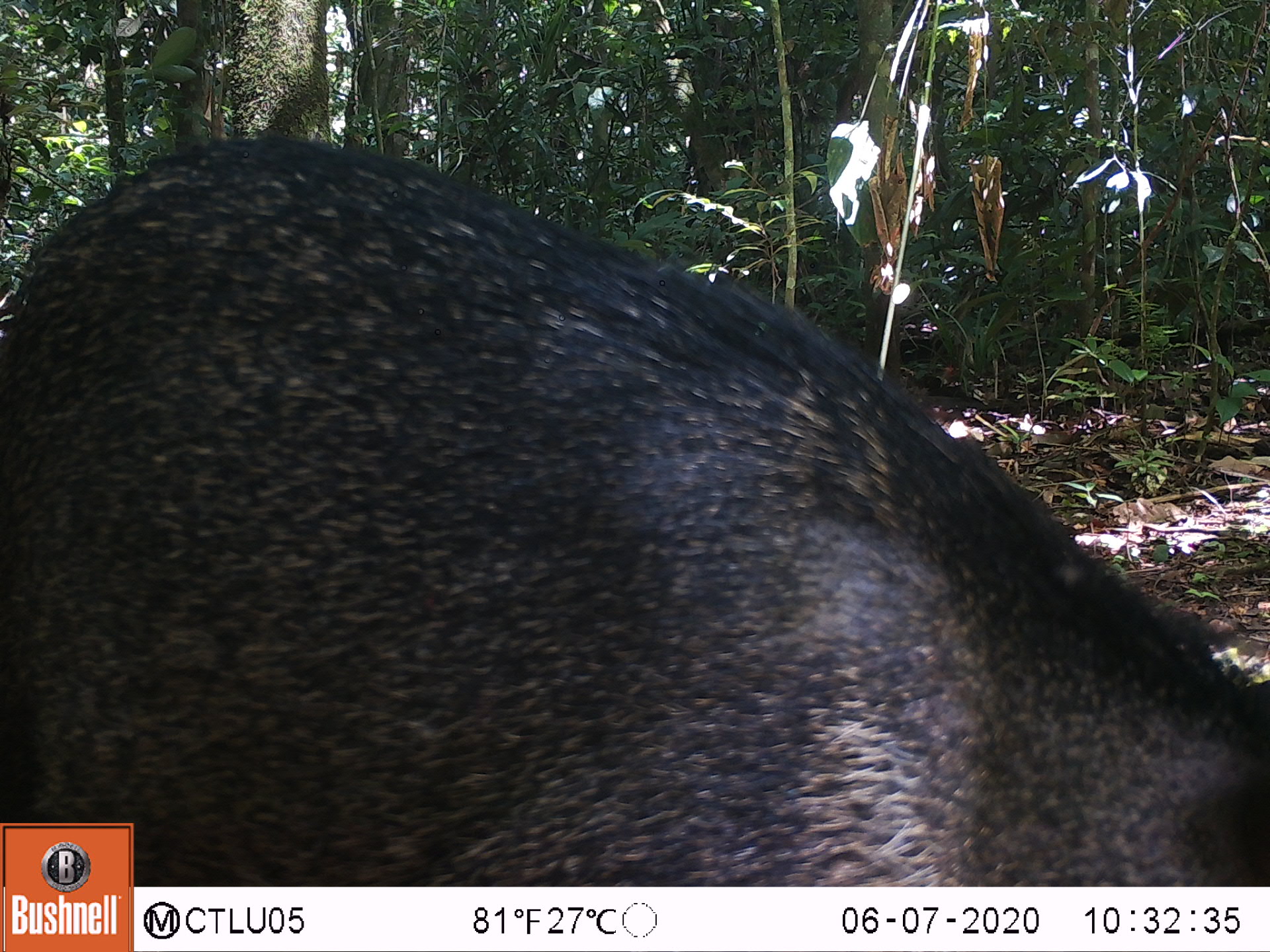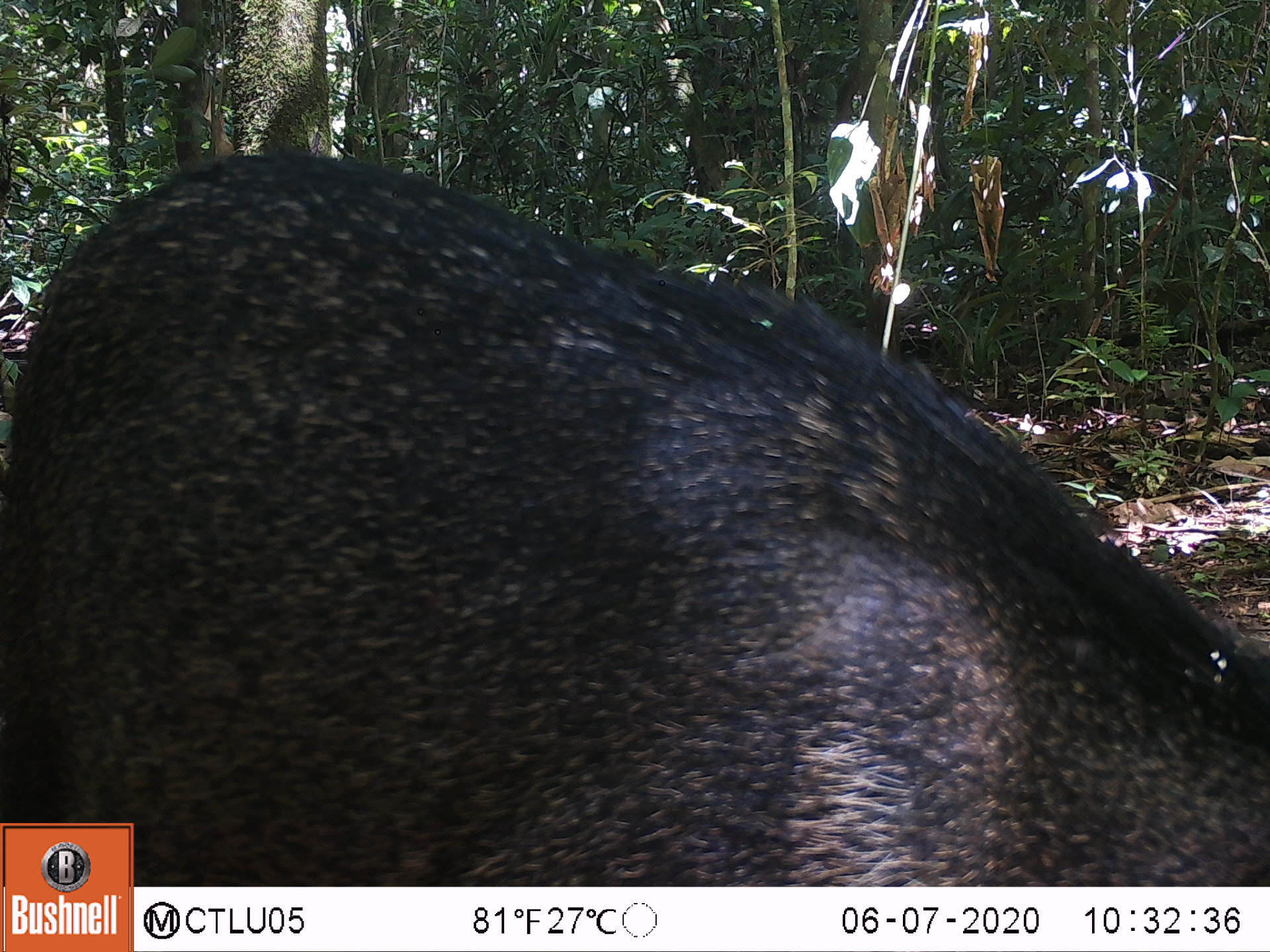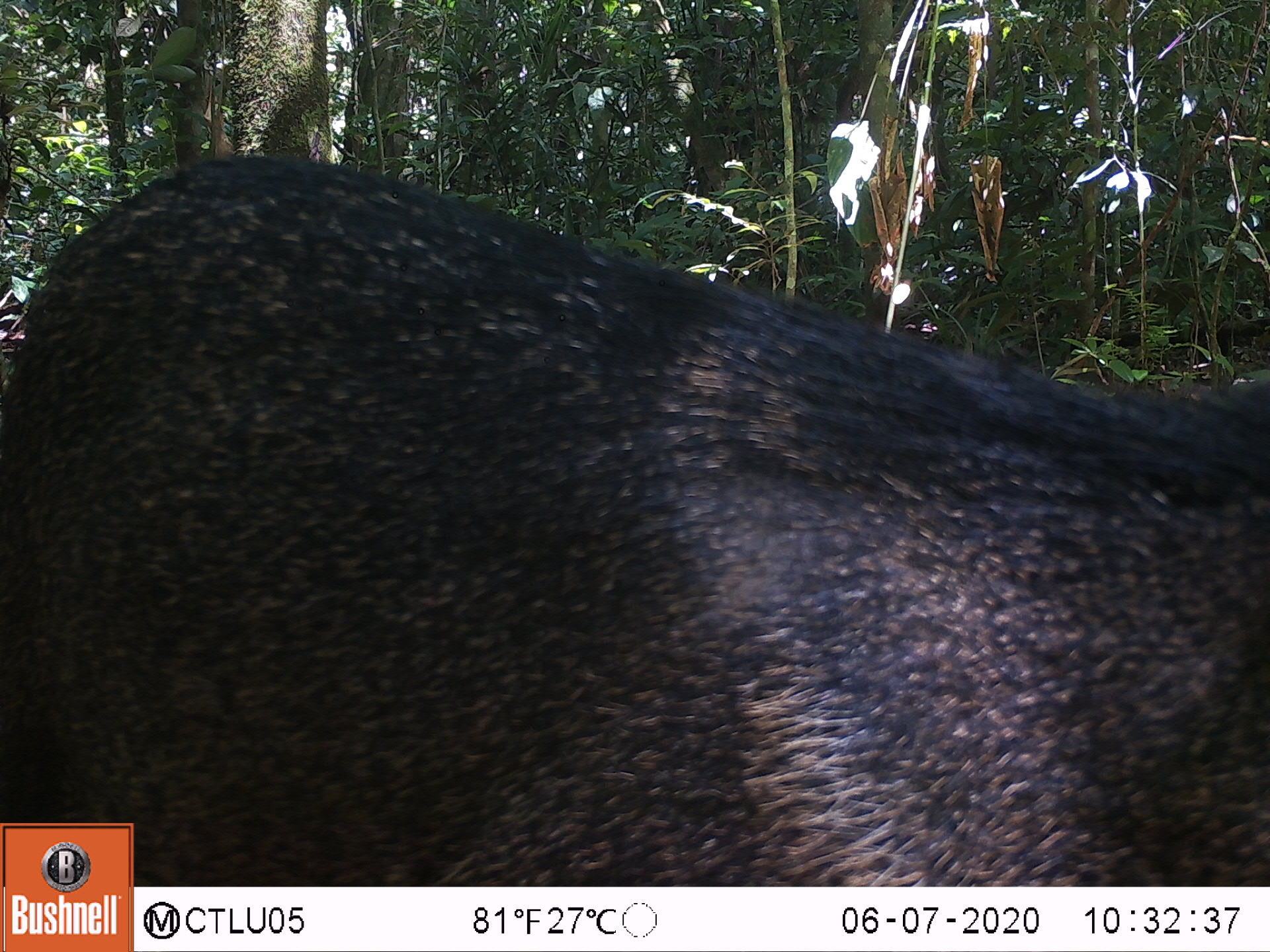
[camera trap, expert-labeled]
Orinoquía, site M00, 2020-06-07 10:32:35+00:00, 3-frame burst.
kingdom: Animalia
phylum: Chordata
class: Mammalia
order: Artiodactyla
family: Tayassuidae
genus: Pecari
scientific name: Pecari tajacu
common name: collared peccary